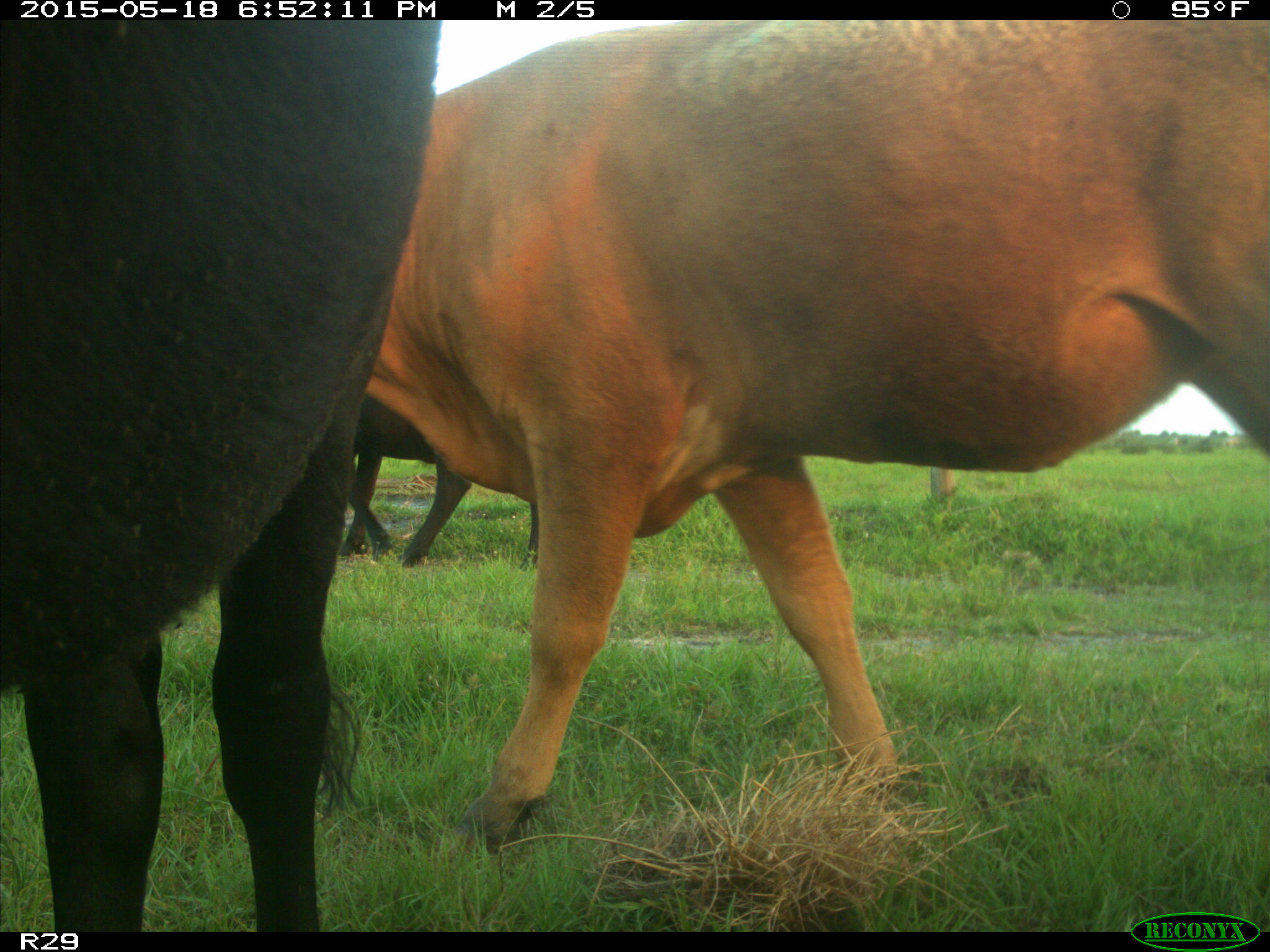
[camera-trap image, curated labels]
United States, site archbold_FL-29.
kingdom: Animalia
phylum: Chordata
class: Mammalia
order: Artiodactyla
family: Bovidae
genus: Bos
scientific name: Bos taurus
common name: domestic cow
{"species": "Bos taurus (domestic cow)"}